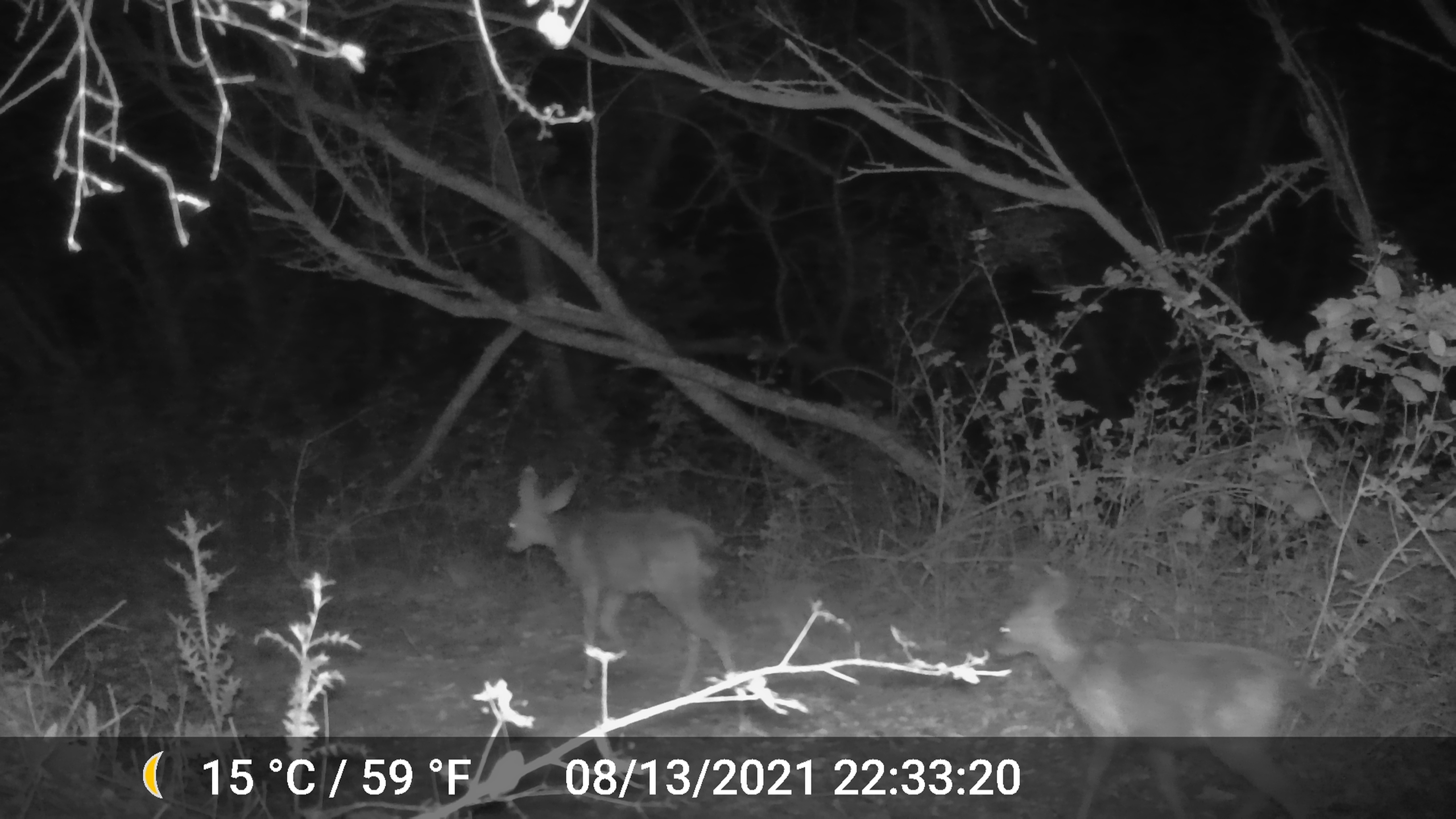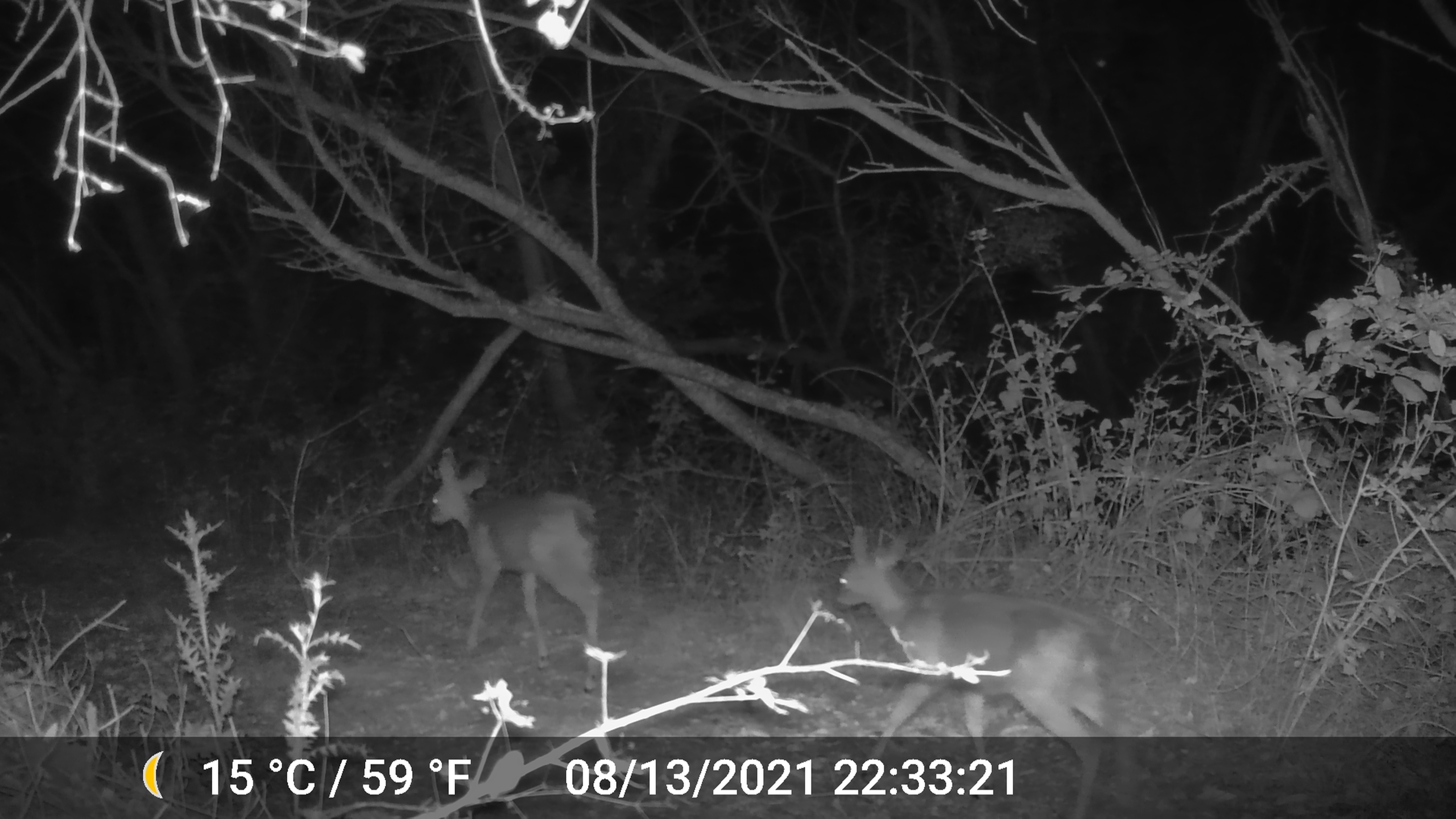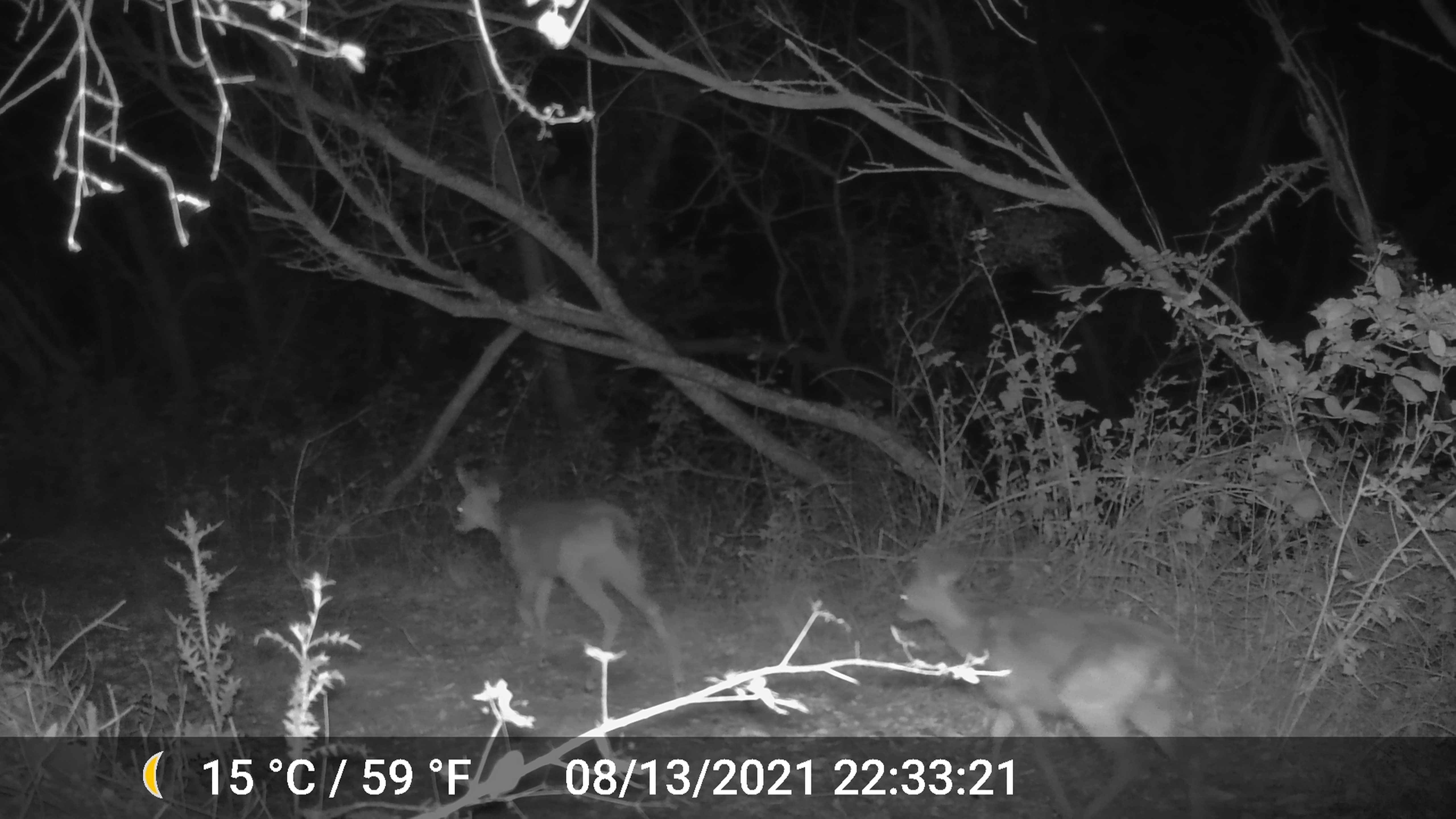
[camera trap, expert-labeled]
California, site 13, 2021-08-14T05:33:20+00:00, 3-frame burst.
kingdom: Animalia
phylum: Chordata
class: Mammalia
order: Artiodactyla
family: Cervidae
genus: Odocoileus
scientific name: Odocoileus hemionus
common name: mule deer